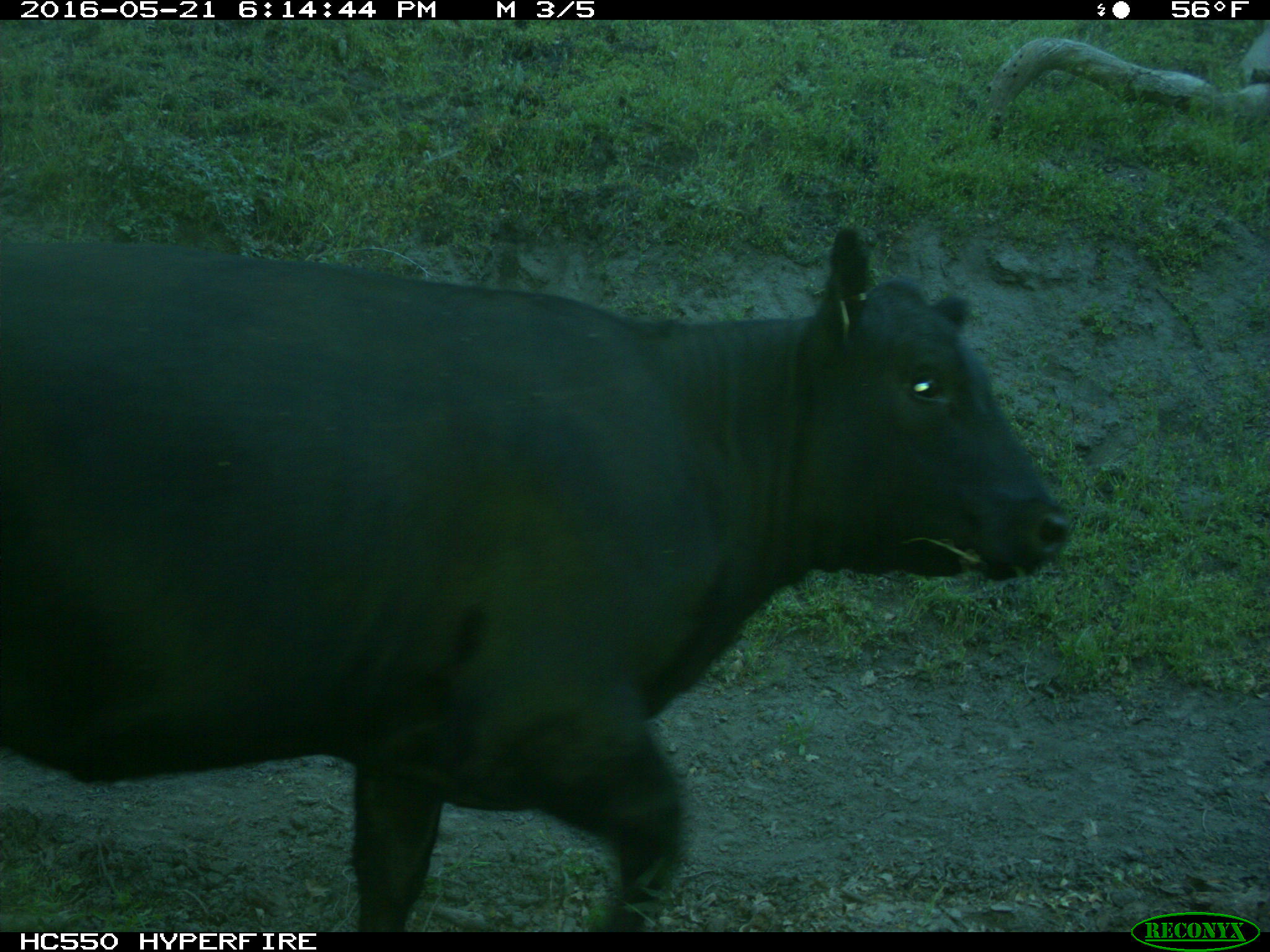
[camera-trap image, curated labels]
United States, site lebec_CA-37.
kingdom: Animalia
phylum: Chordata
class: Mammalia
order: Artiodactyla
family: Bovidae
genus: Bos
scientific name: Bos taurus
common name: domestic cow